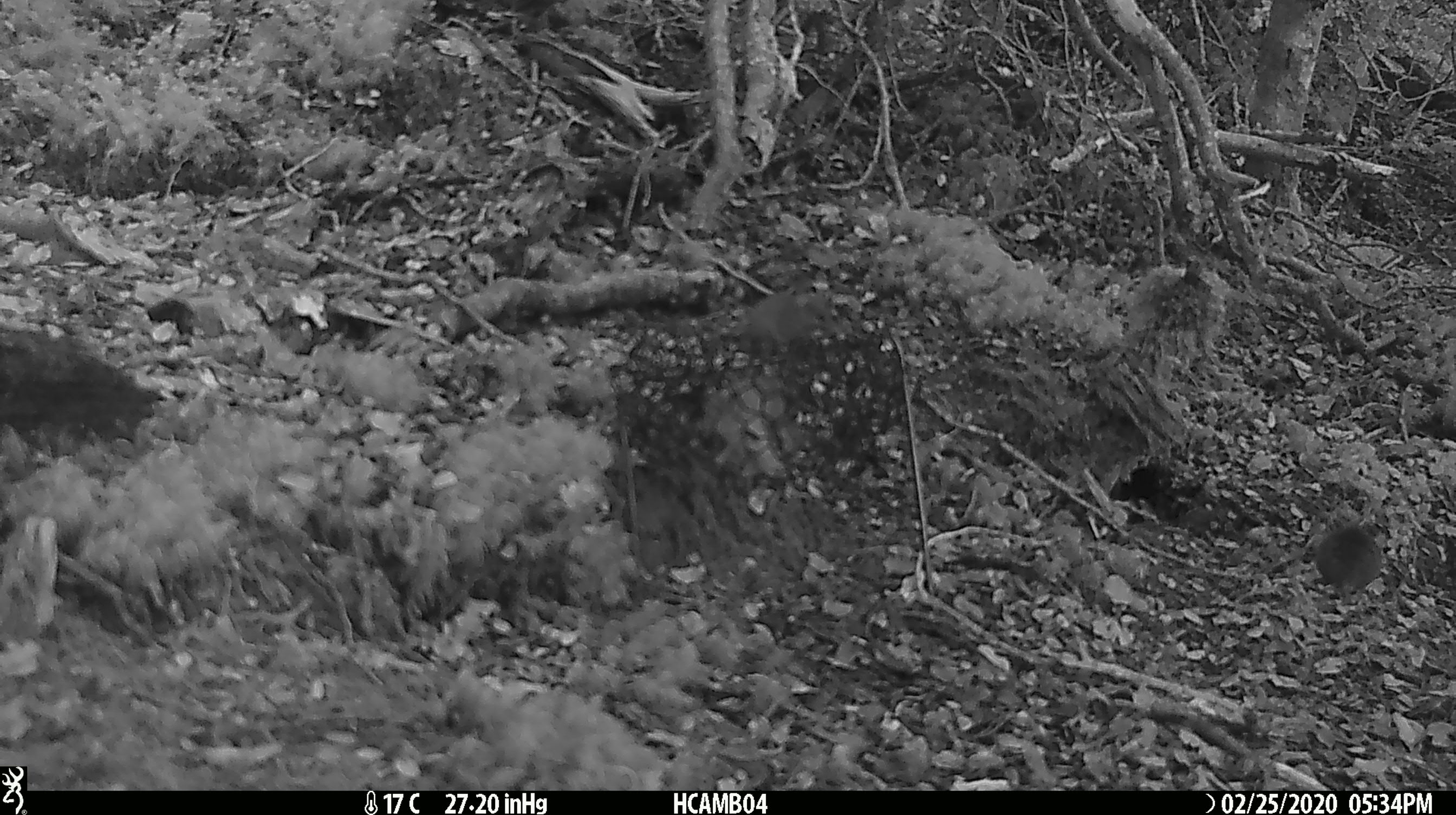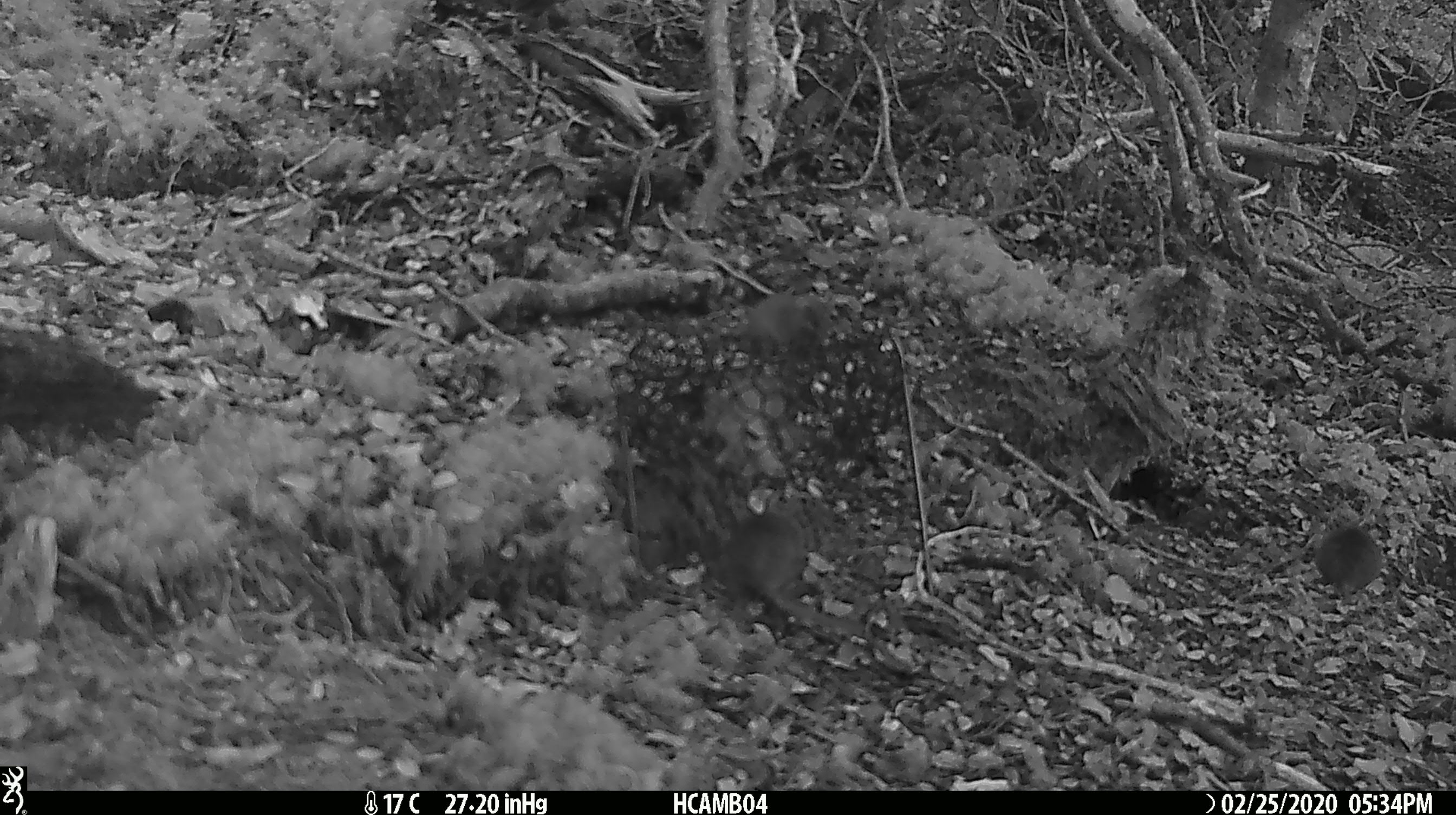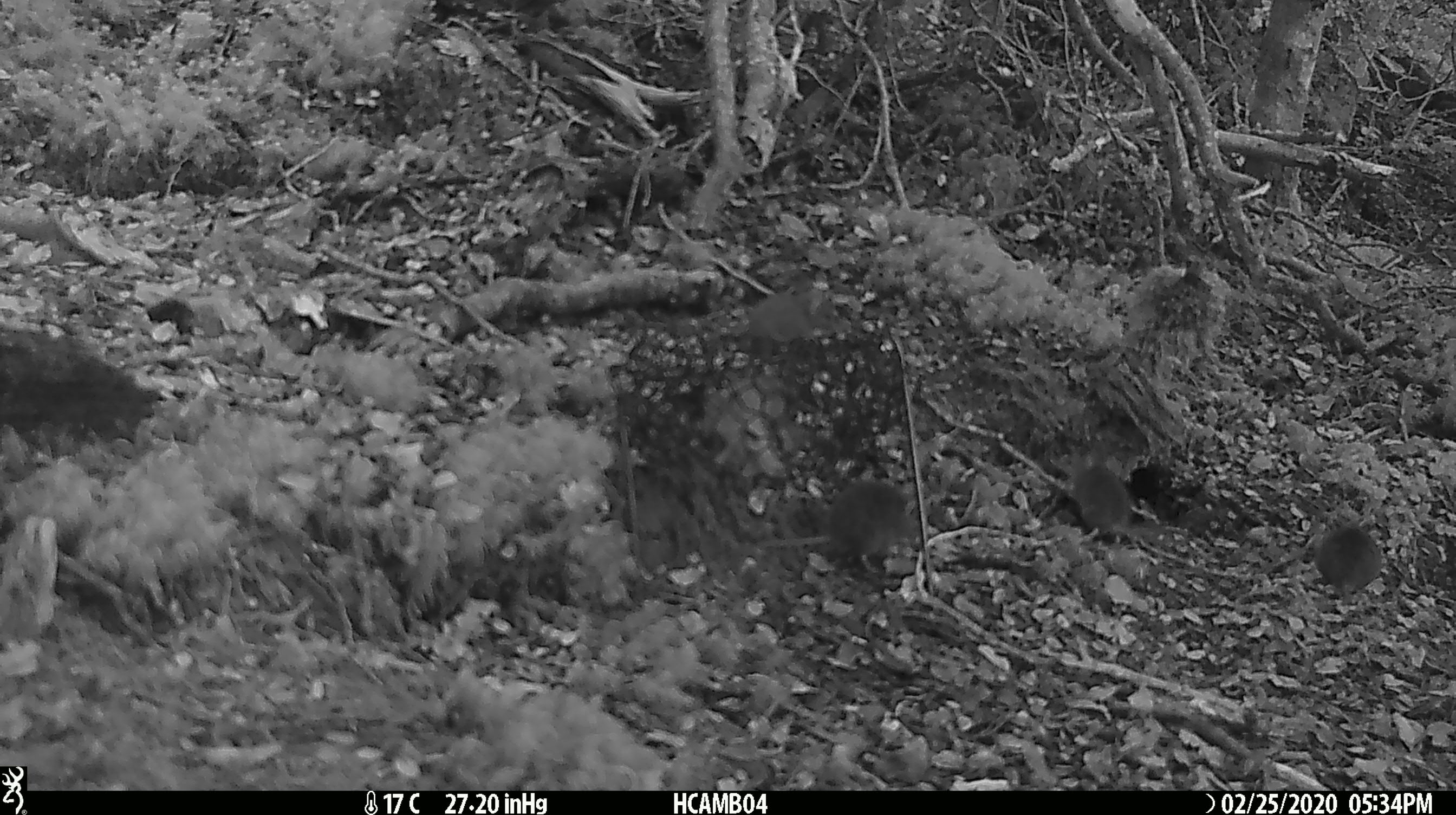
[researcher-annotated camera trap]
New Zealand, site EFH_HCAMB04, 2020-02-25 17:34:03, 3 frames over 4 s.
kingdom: Animalia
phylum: Chordata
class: Mammalia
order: Rodentia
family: Muridae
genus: Mus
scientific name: Mus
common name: mouse